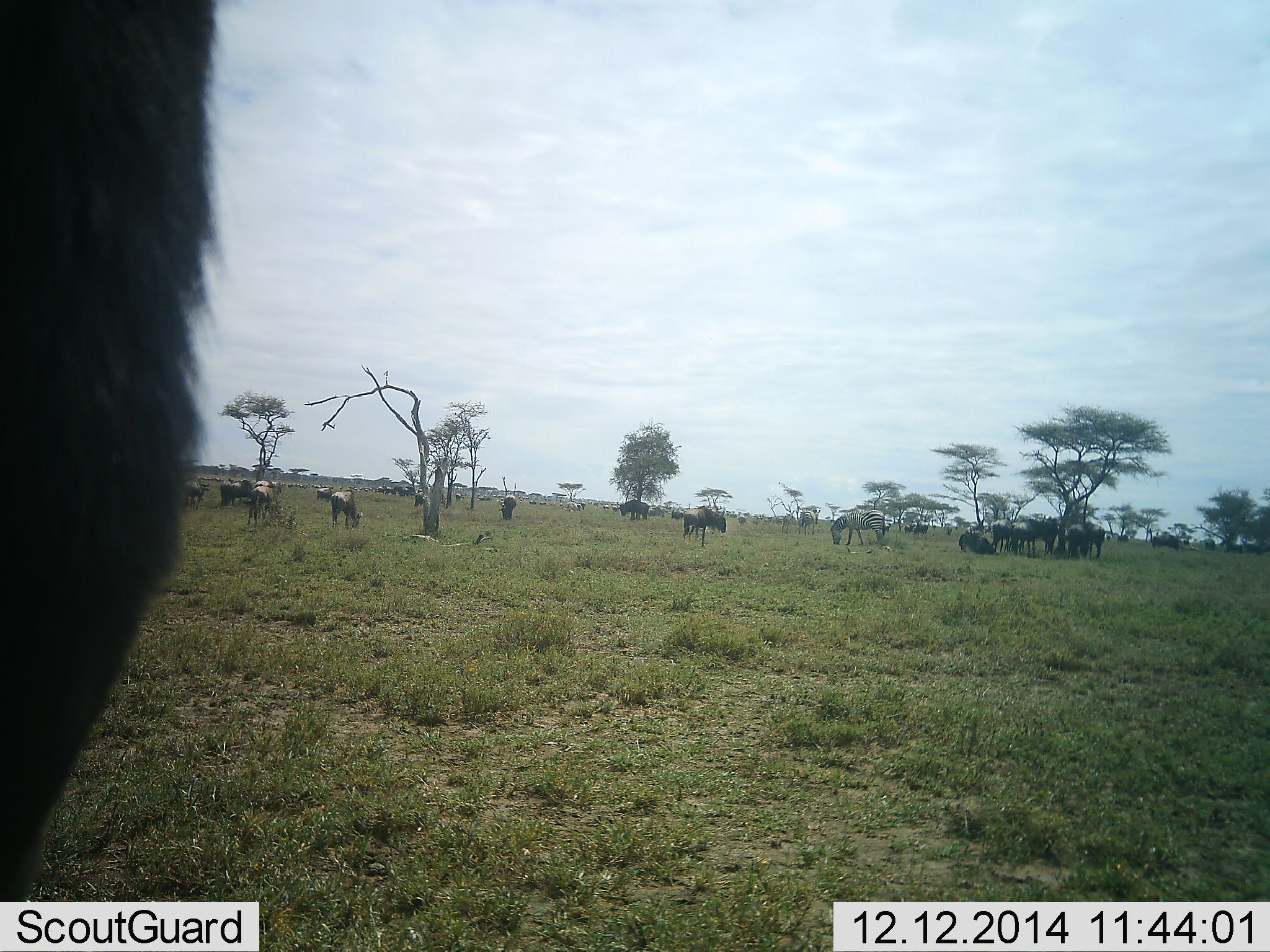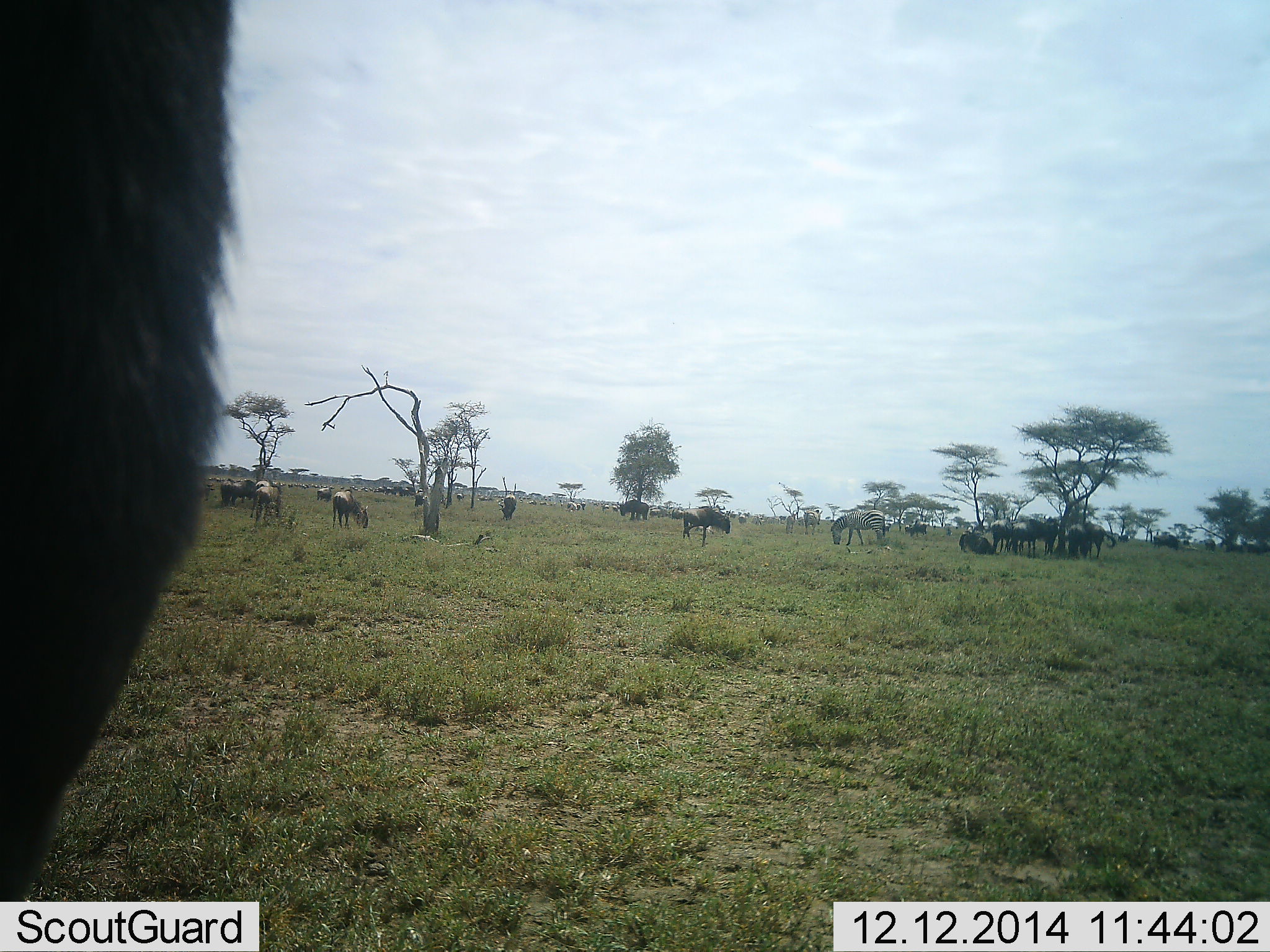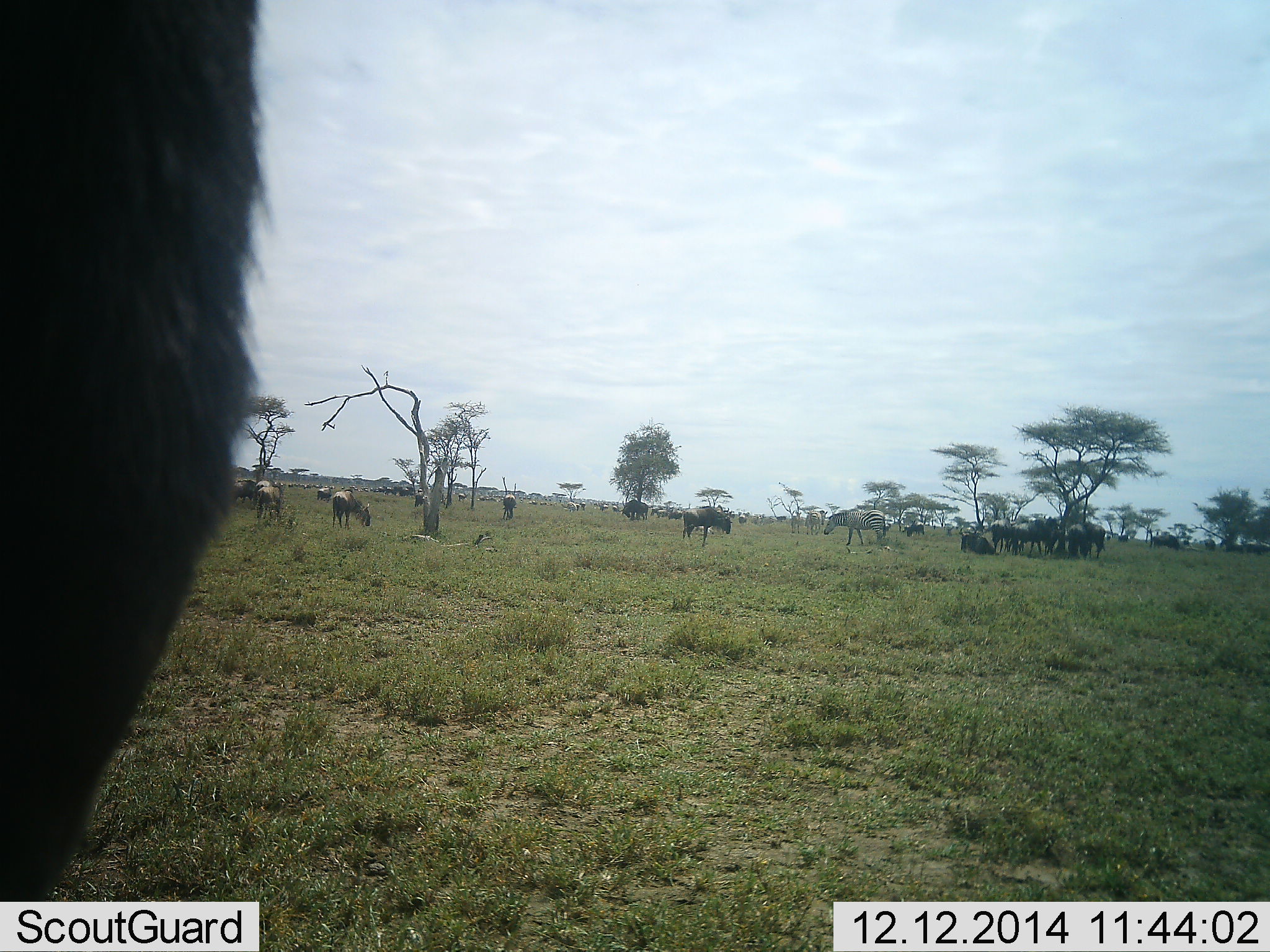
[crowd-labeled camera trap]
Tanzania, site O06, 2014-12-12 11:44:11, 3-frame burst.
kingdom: Animalia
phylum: Chordata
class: Mammalia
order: Artiodactyla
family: Bovidae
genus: Connochaetes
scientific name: Connochaetes taurinus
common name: blue wildebeest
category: wildebeest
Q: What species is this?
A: Wildebeest (blue wildebeest) (Connochaetes taurinus).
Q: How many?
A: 11-50.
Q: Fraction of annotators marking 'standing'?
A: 57%.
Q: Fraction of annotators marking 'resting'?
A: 43%.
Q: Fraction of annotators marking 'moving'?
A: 29%.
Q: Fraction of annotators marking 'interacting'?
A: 21%.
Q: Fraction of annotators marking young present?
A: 0%.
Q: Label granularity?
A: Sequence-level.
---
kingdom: Animalia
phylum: Chordata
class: Mammalia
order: Perissodactyla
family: Equidae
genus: Equus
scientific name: Equus quagga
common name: plains zebra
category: zebra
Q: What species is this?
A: Zebra (plains zebra) (Equus quagga).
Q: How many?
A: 3.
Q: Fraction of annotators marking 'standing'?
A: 60%.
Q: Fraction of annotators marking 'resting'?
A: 0%.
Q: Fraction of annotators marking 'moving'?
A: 30%.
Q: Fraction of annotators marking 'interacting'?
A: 0%.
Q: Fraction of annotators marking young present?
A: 0%.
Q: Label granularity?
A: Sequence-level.